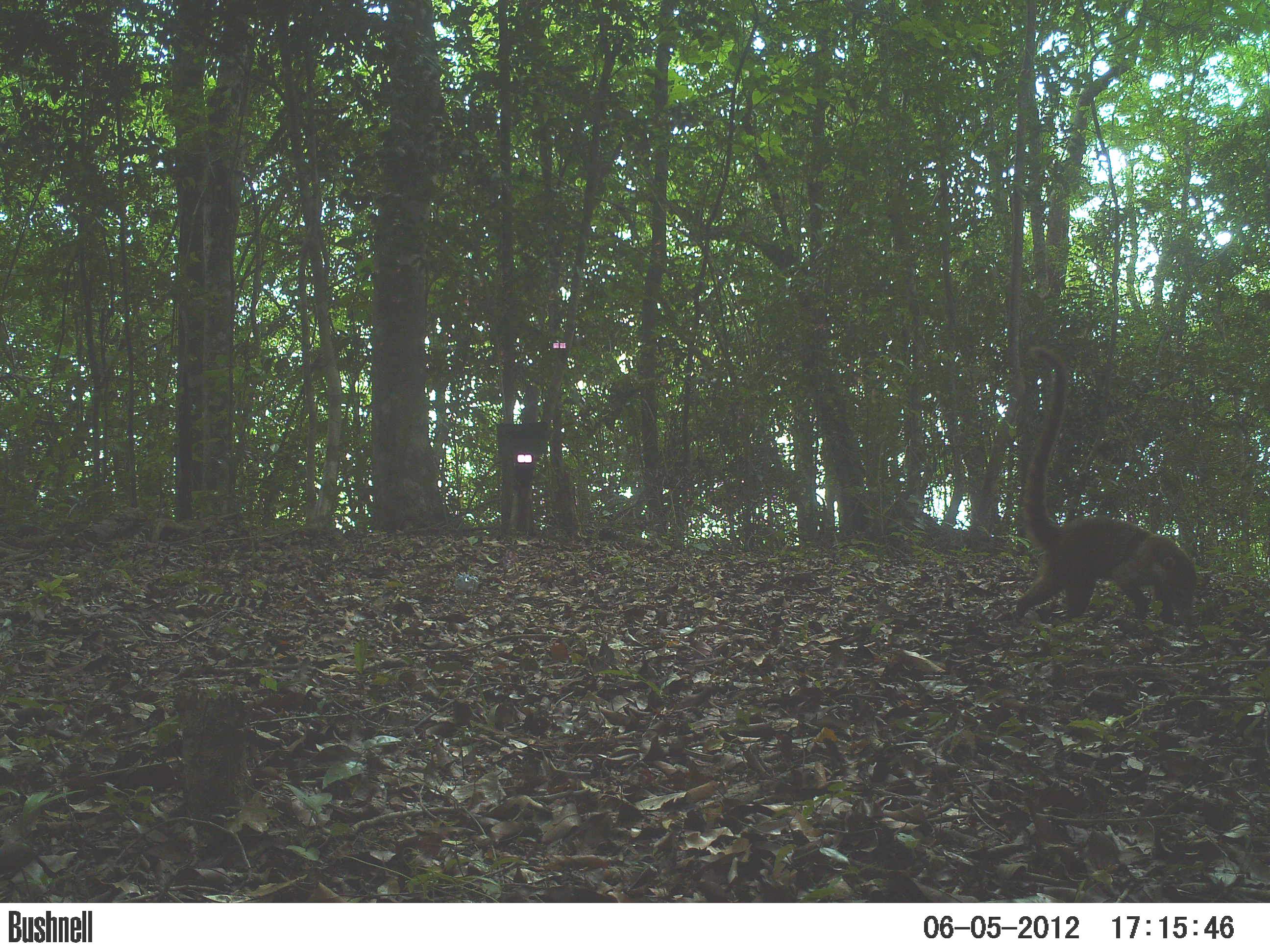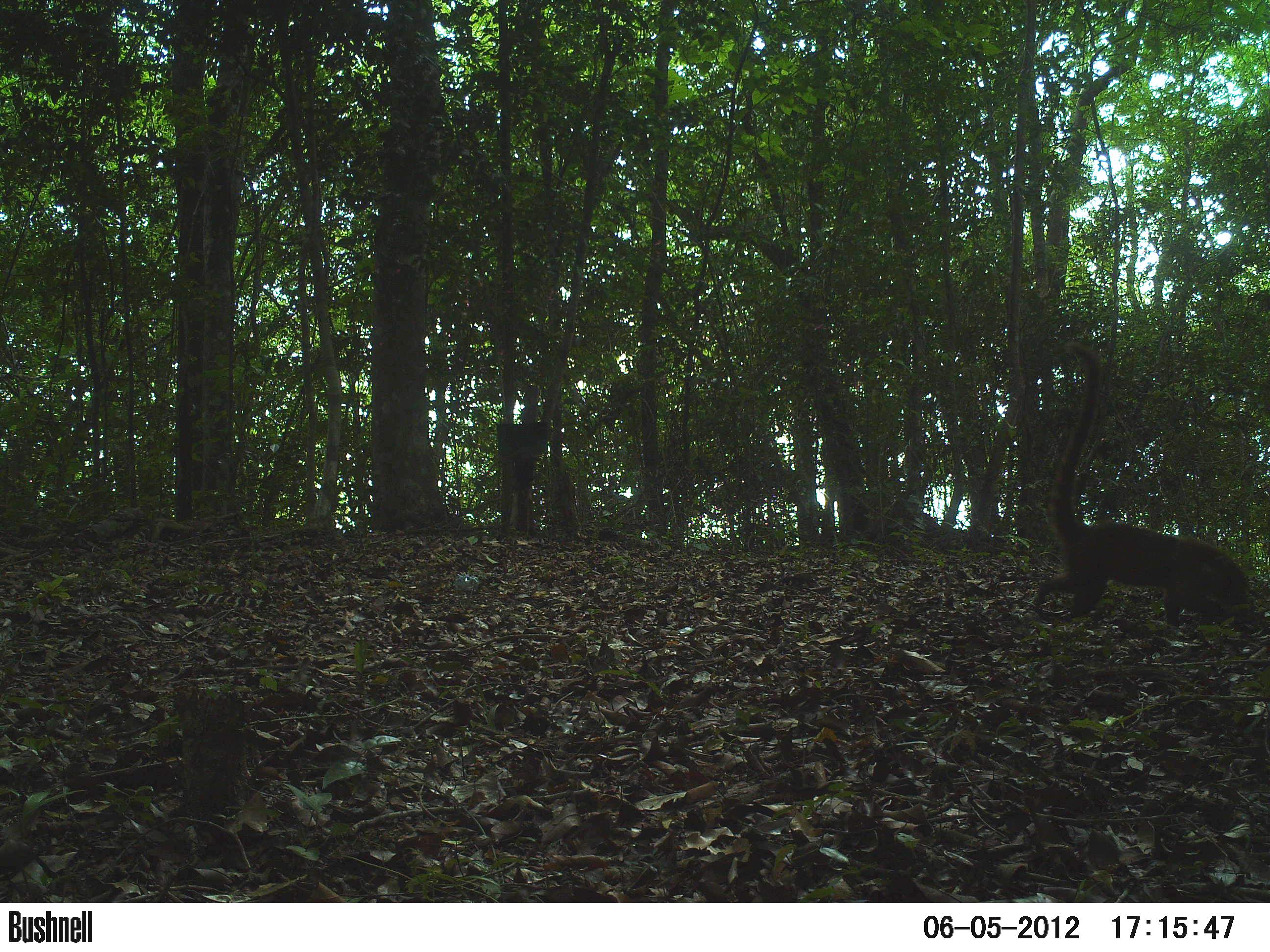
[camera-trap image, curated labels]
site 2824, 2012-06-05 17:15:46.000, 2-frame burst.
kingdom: Animalia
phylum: Chordata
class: Mammalia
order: Carnivora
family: Procyonidae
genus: Nasua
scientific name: Nasua narica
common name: white-nosed coati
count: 1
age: adult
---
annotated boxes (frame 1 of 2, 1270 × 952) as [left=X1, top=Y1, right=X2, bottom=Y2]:
nasua narica: [left=1013, top=344, right=1197, bottom=624]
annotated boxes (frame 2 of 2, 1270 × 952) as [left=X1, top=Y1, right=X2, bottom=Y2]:
nasua narica: [left=1033, top=339, right=1248, bottom=634]